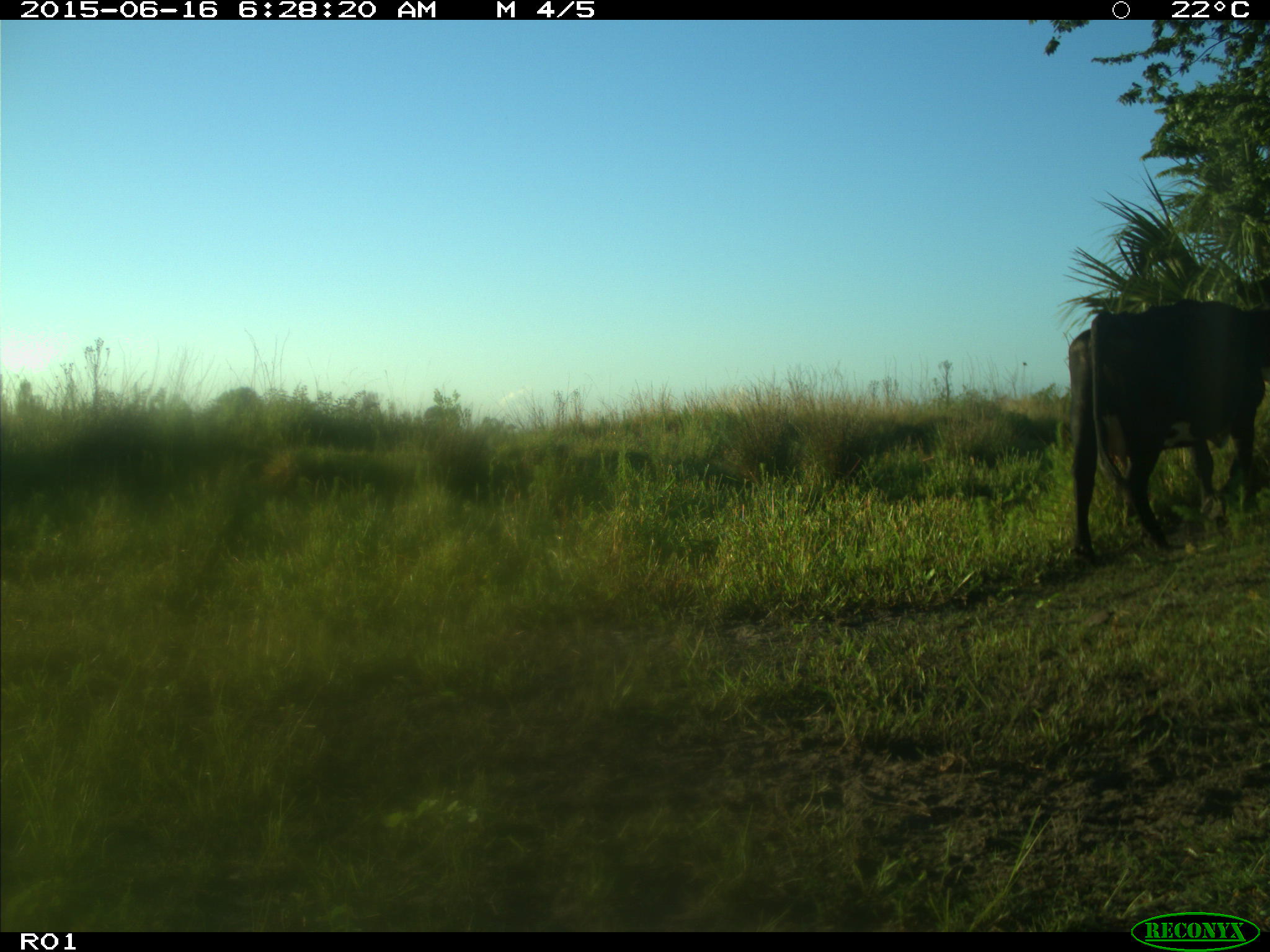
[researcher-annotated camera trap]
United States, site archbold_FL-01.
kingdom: Animalia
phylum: Chordata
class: Mammalia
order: Artiodactyla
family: Bovidae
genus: Bos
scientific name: Bos taurus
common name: domestic cow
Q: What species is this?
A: Bos taurus (domestic cow).